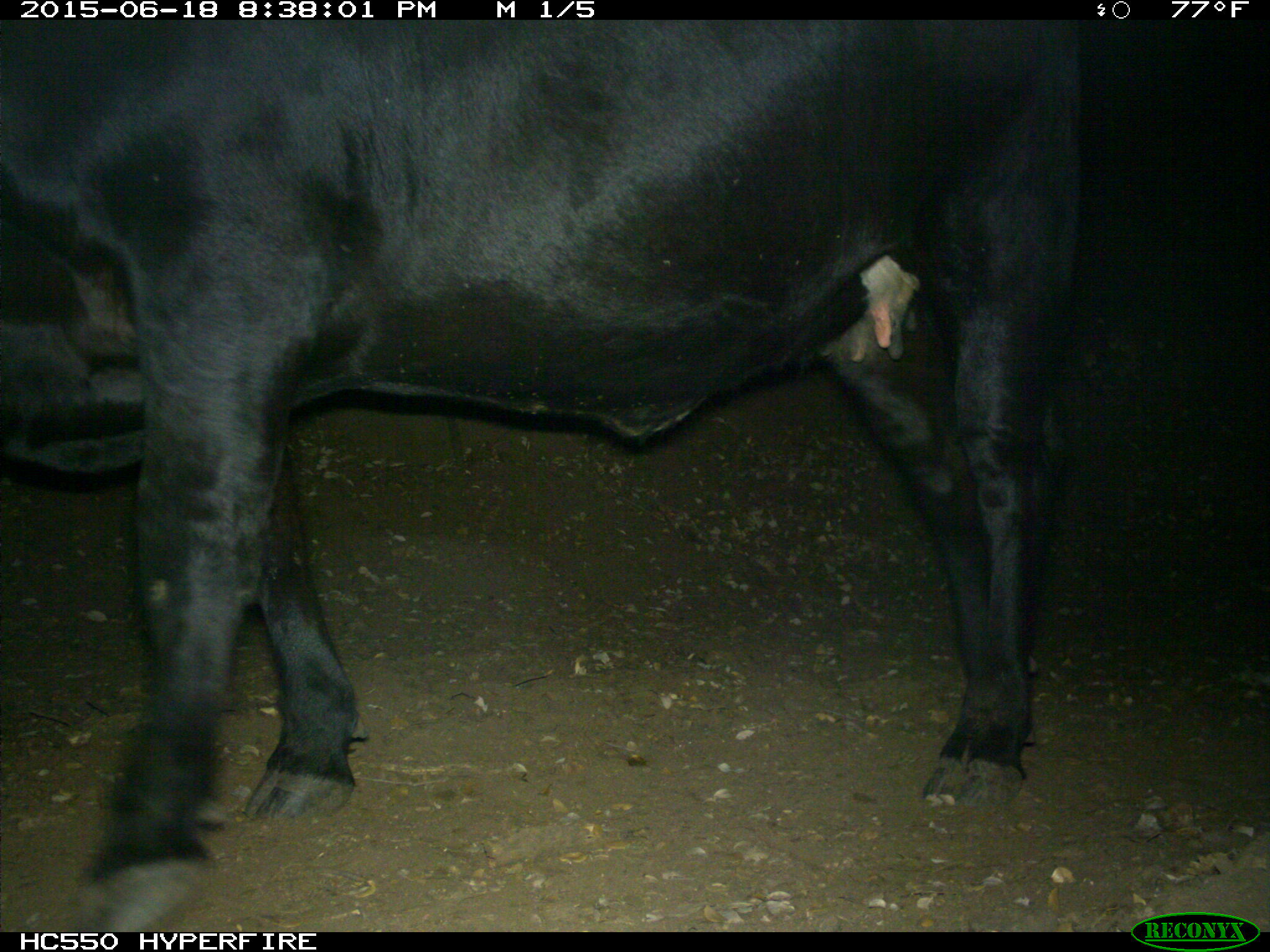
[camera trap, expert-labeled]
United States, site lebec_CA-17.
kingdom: Animalia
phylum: Chordata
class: Mammalia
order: Artiodactyla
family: Bovidae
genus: Bos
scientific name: Bos taurus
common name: domestic cow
Bos taurus (domestic cow).